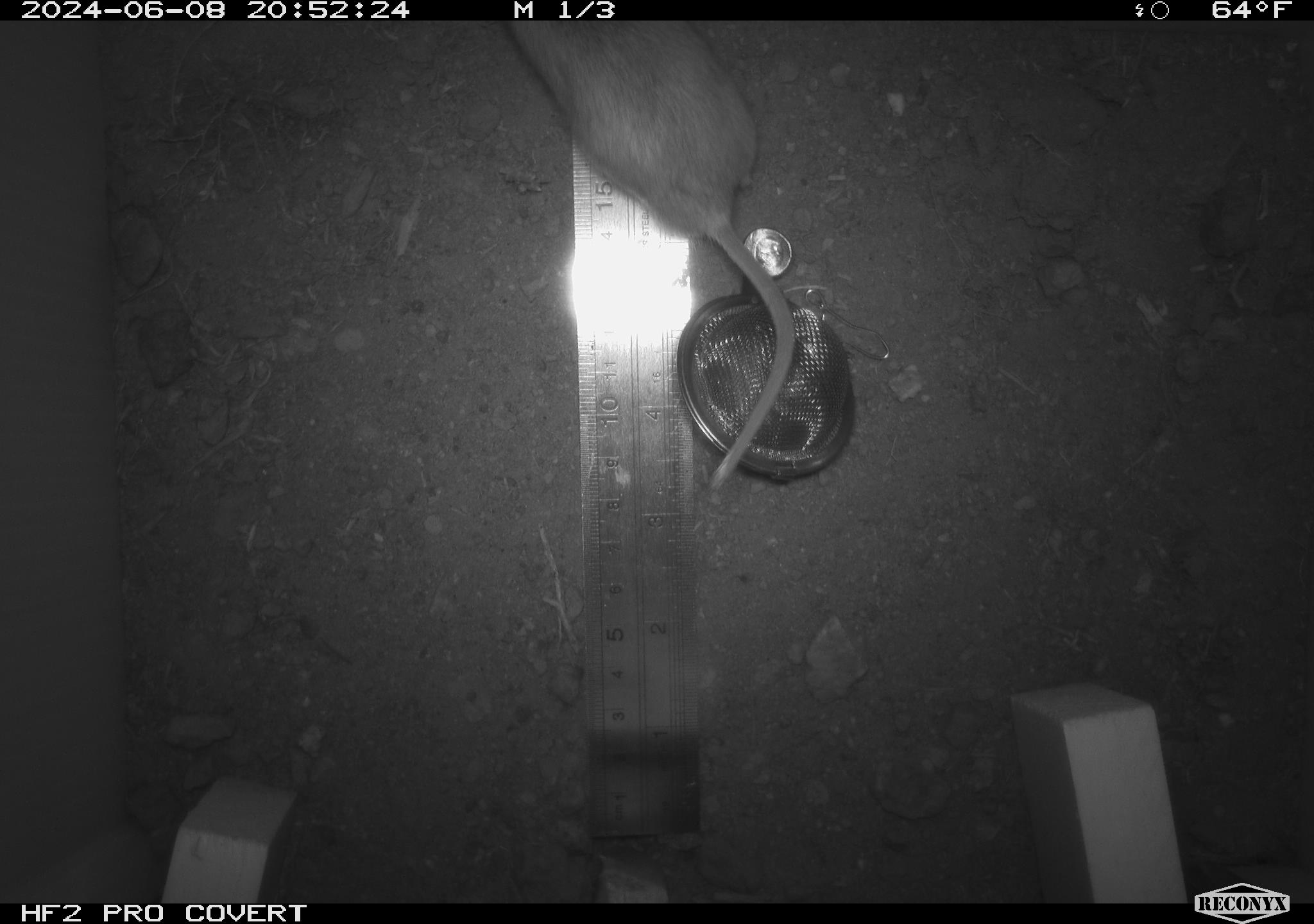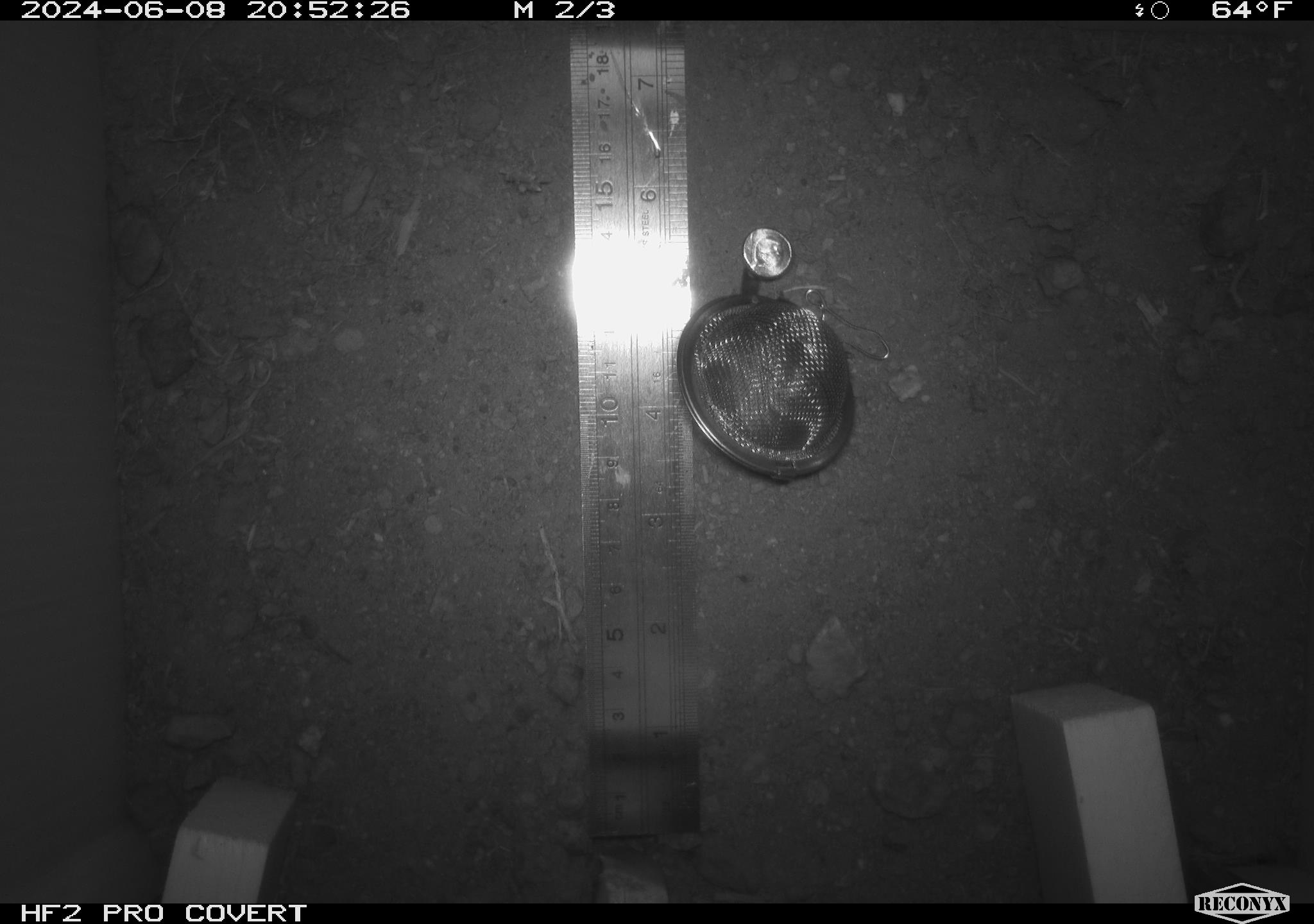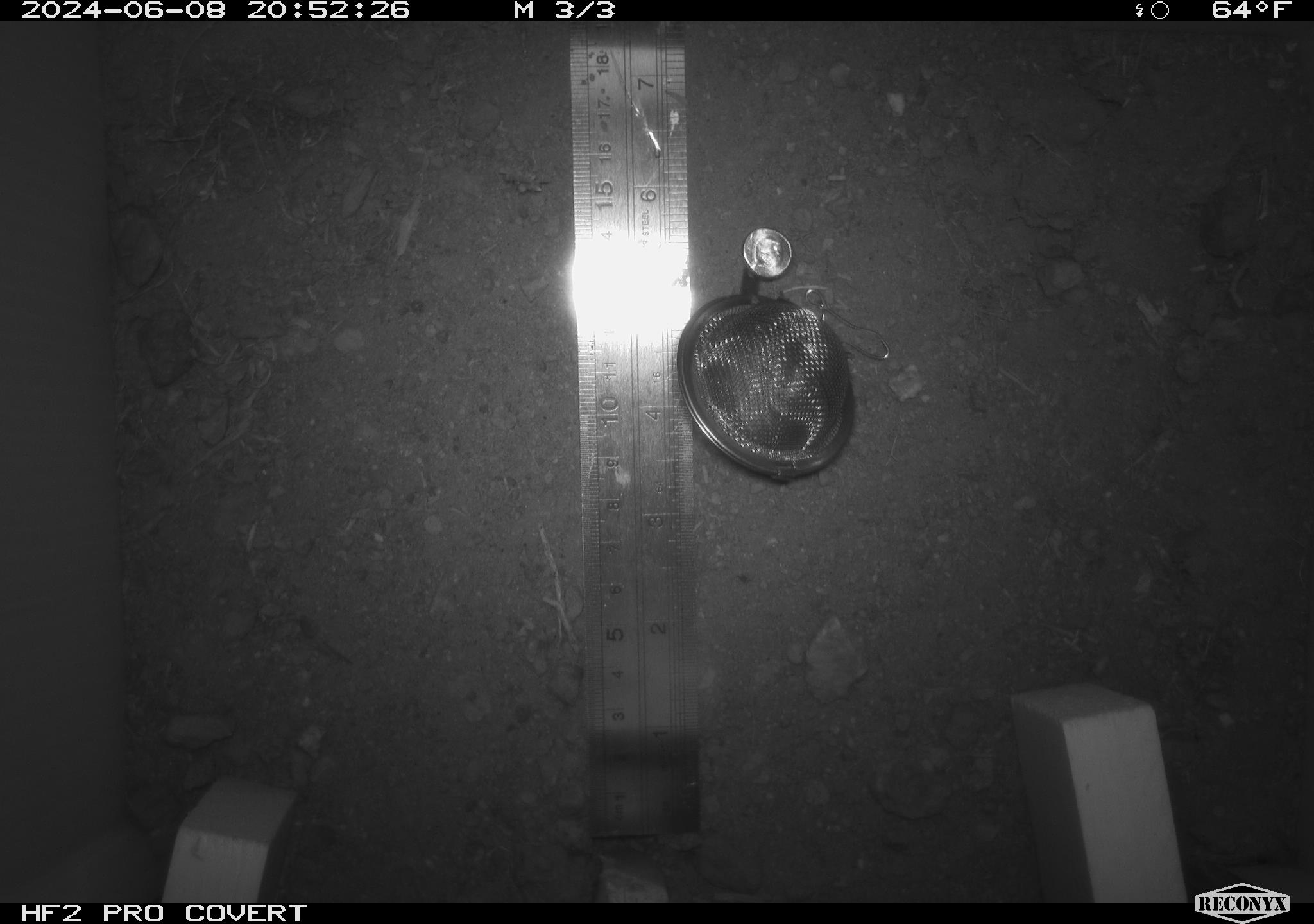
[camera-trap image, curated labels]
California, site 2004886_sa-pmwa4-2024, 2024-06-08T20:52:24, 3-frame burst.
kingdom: Animalia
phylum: Chordata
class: Mammalia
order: Rodentia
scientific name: Rodentia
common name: mouse species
Mouse species (Rodentia).